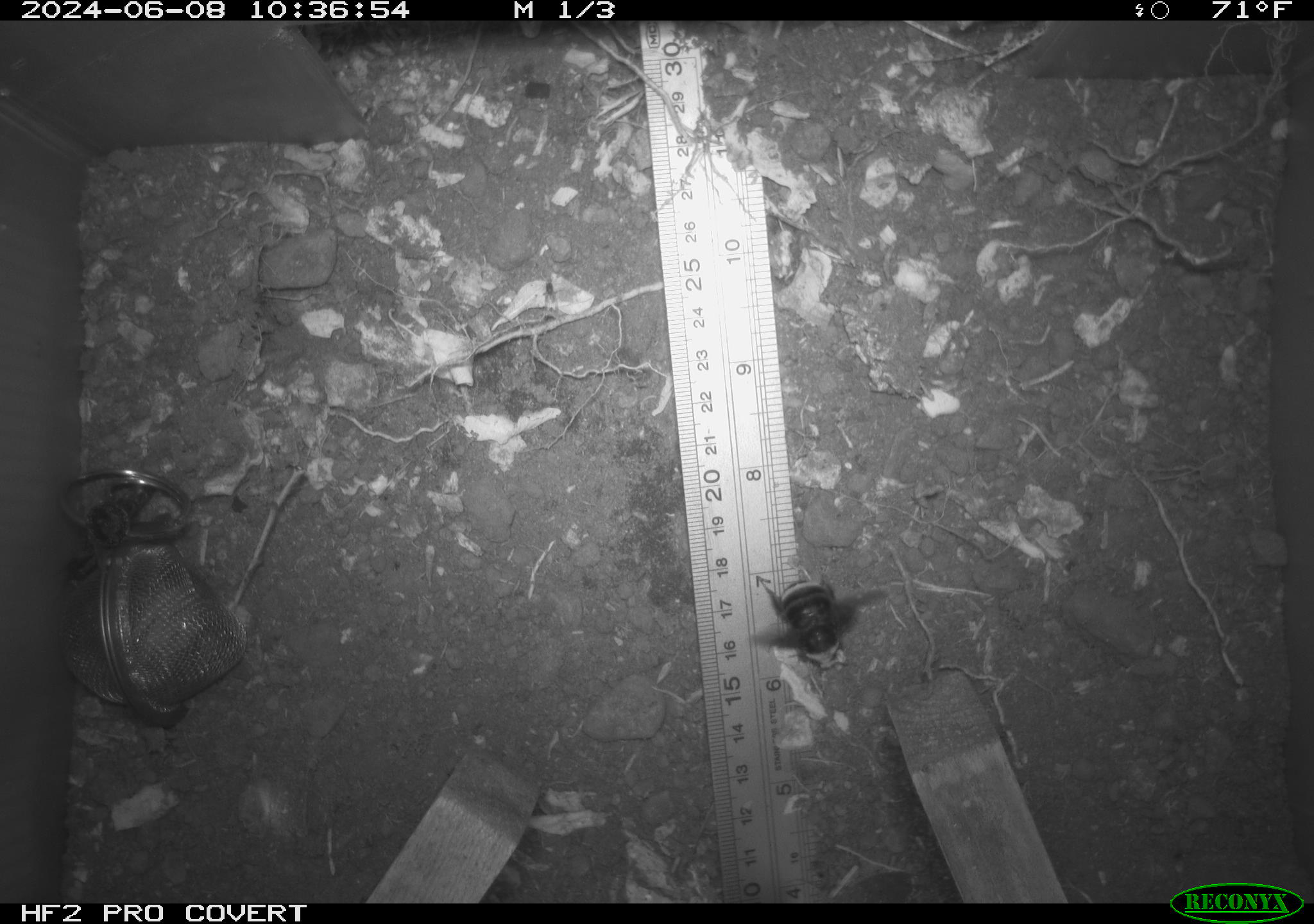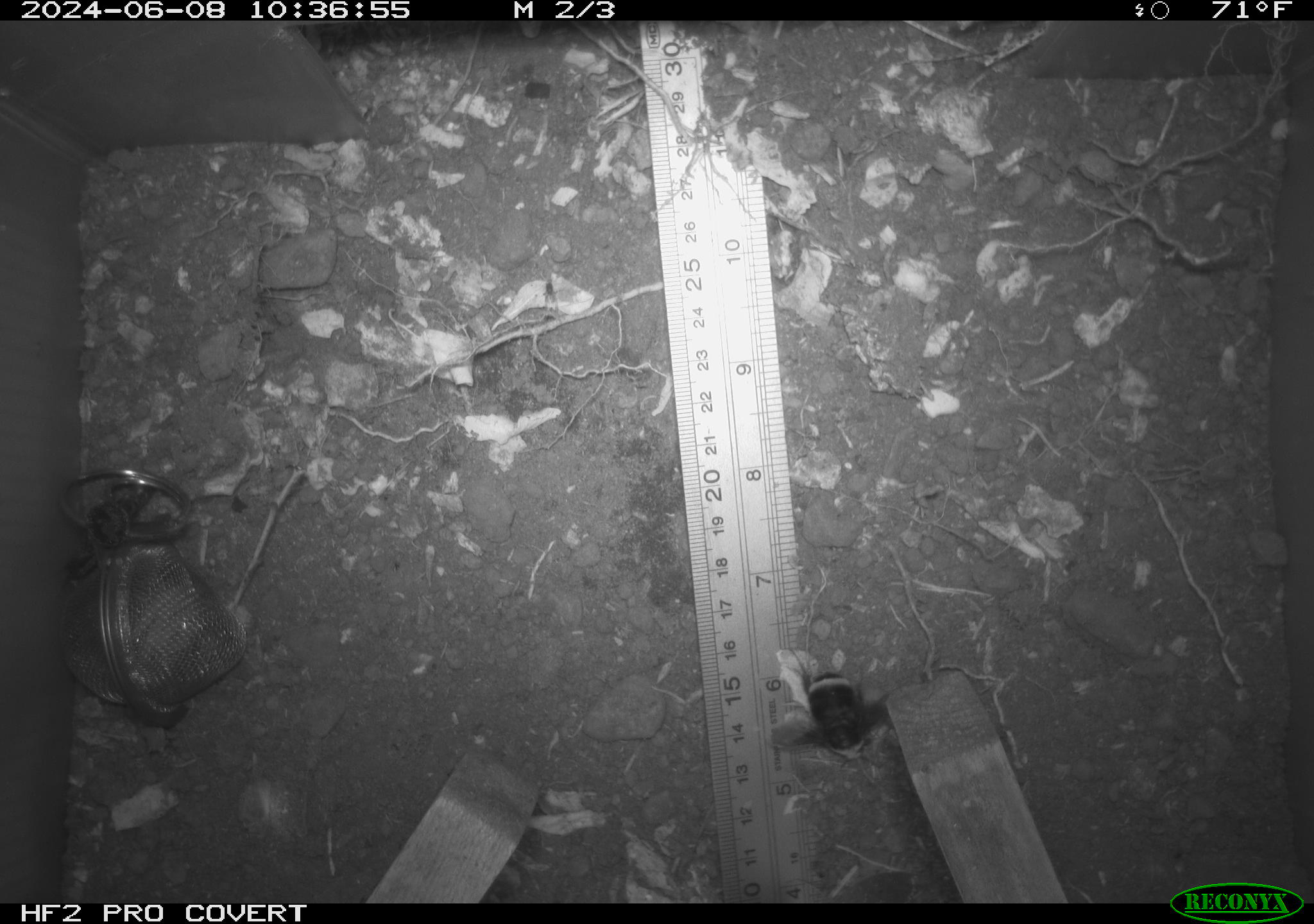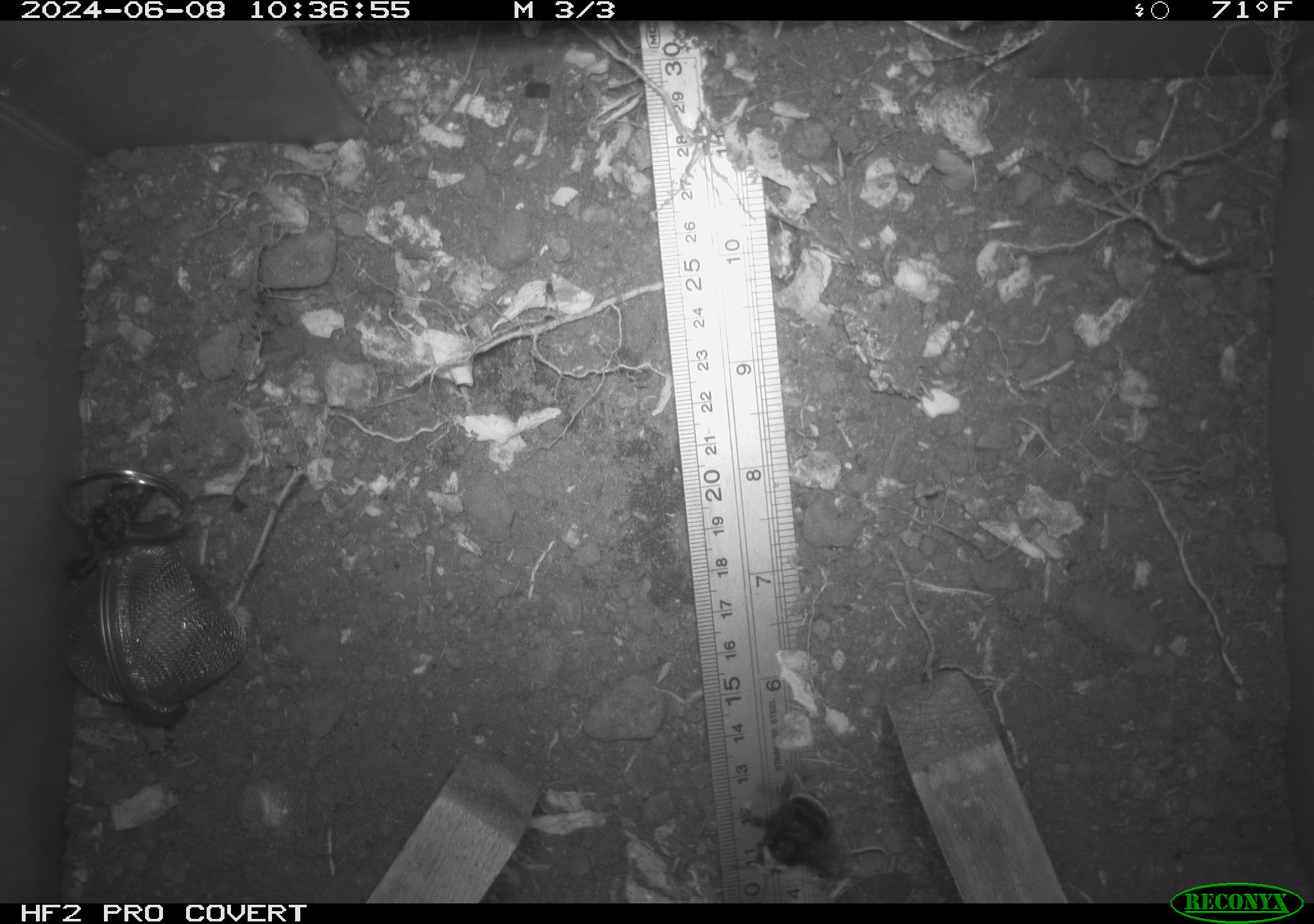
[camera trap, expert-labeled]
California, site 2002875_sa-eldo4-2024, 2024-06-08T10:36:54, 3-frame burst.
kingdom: Animalia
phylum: Arthropoda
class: Insecta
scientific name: Insecta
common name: insect